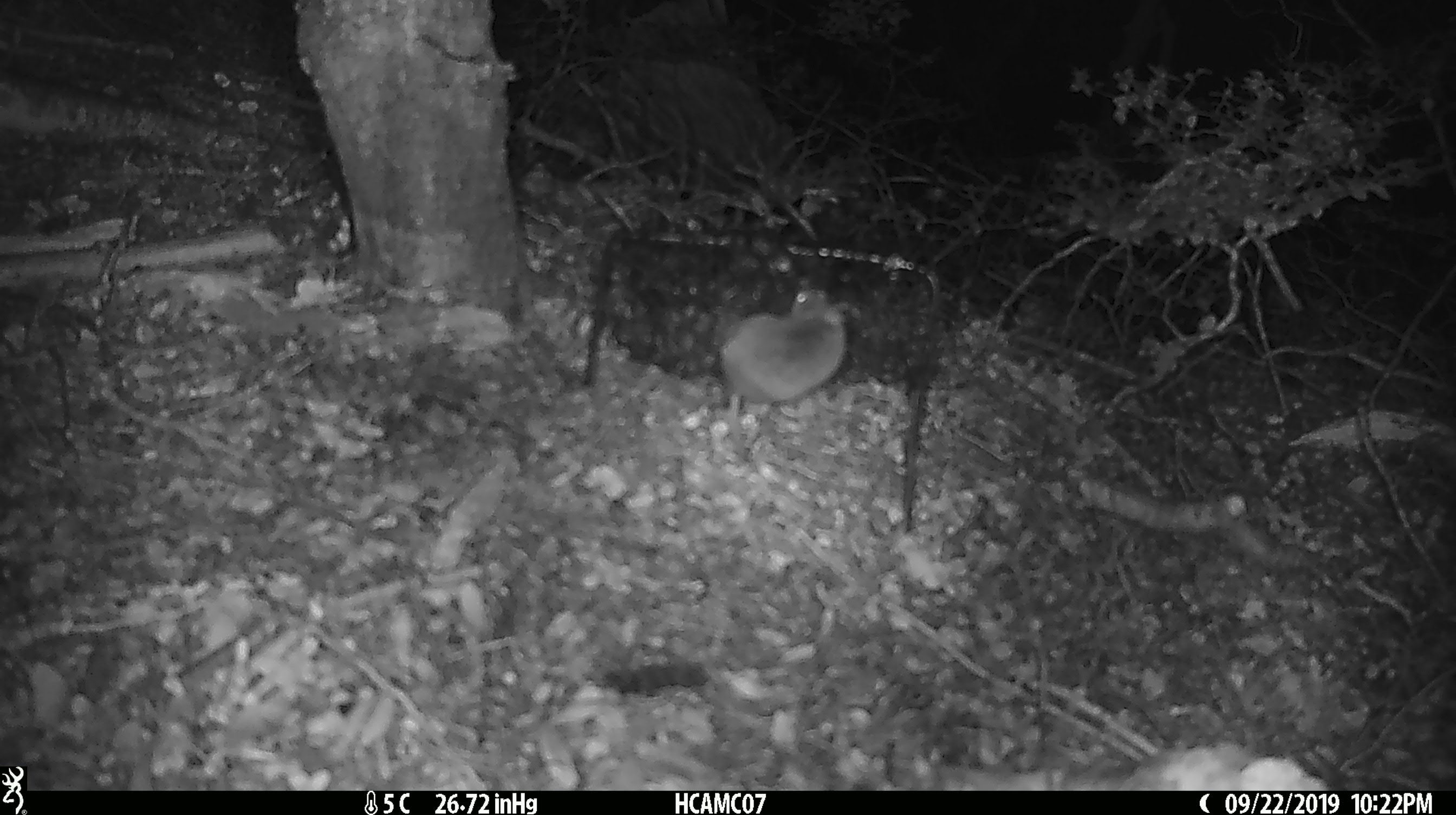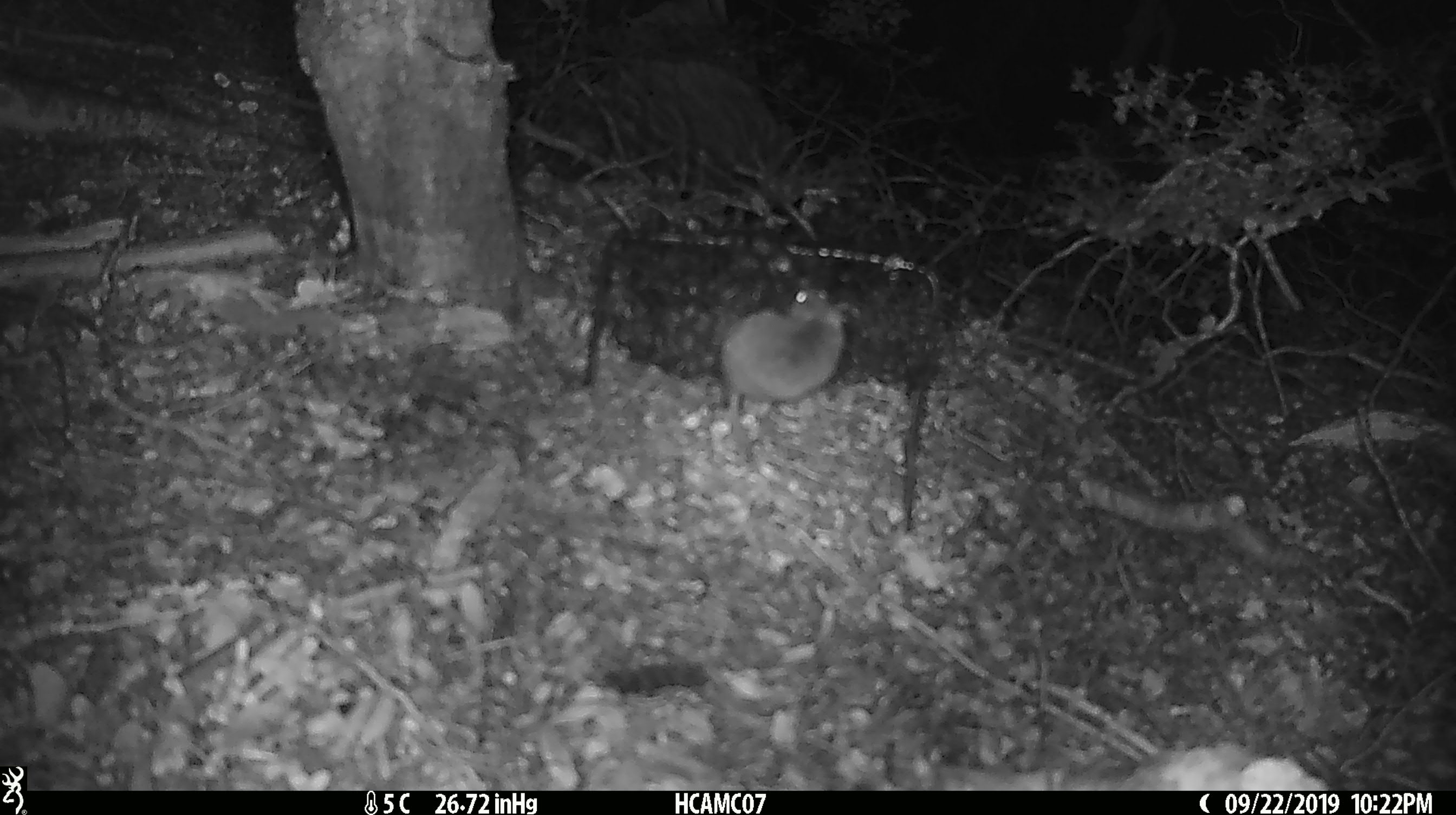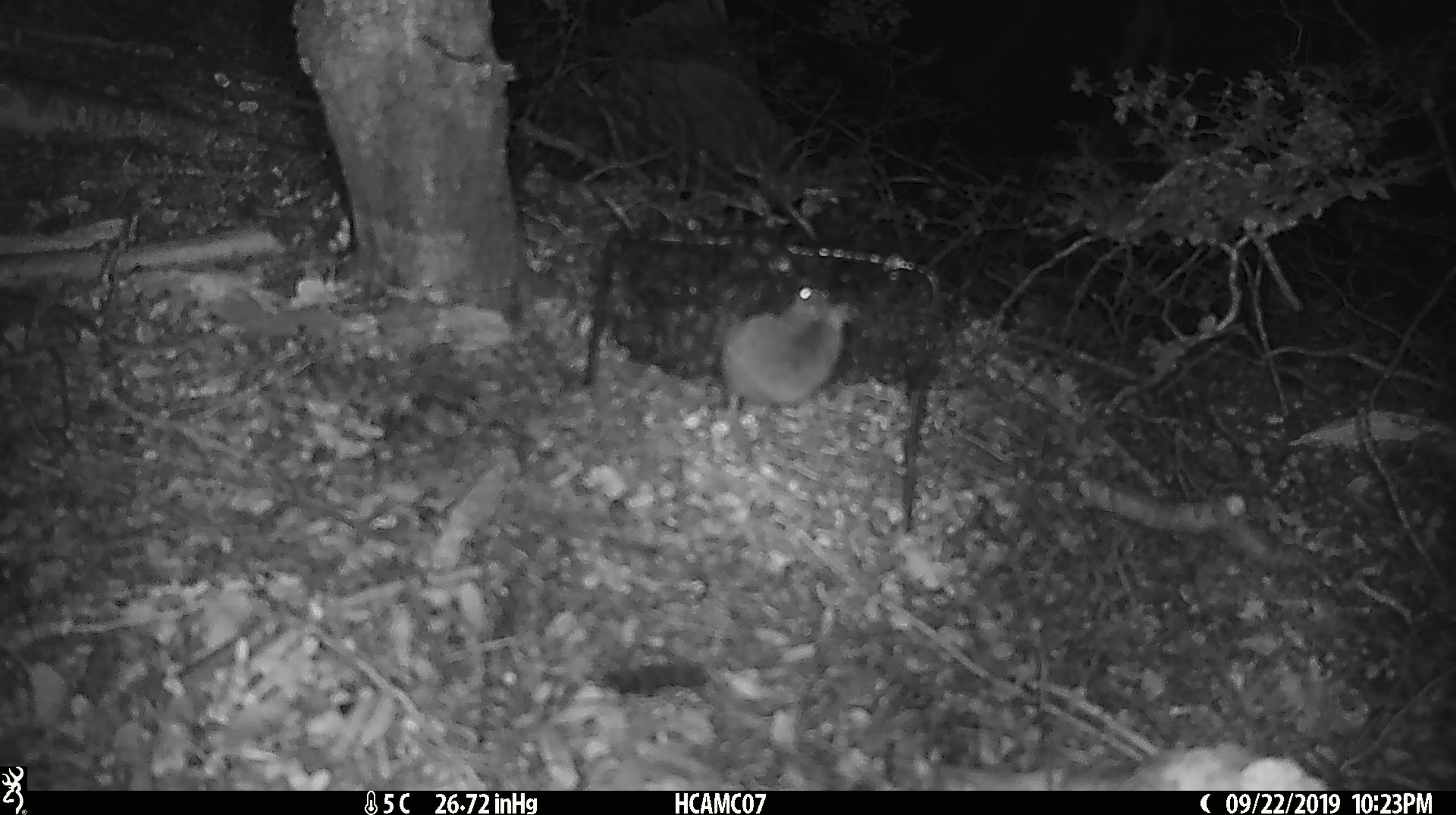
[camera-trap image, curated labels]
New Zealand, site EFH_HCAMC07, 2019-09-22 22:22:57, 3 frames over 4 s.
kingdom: Animalia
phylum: Chordata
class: Mammalia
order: Rodentia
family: Muridae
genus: Mus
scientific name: Mus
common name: mouse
Mouse (Mus).